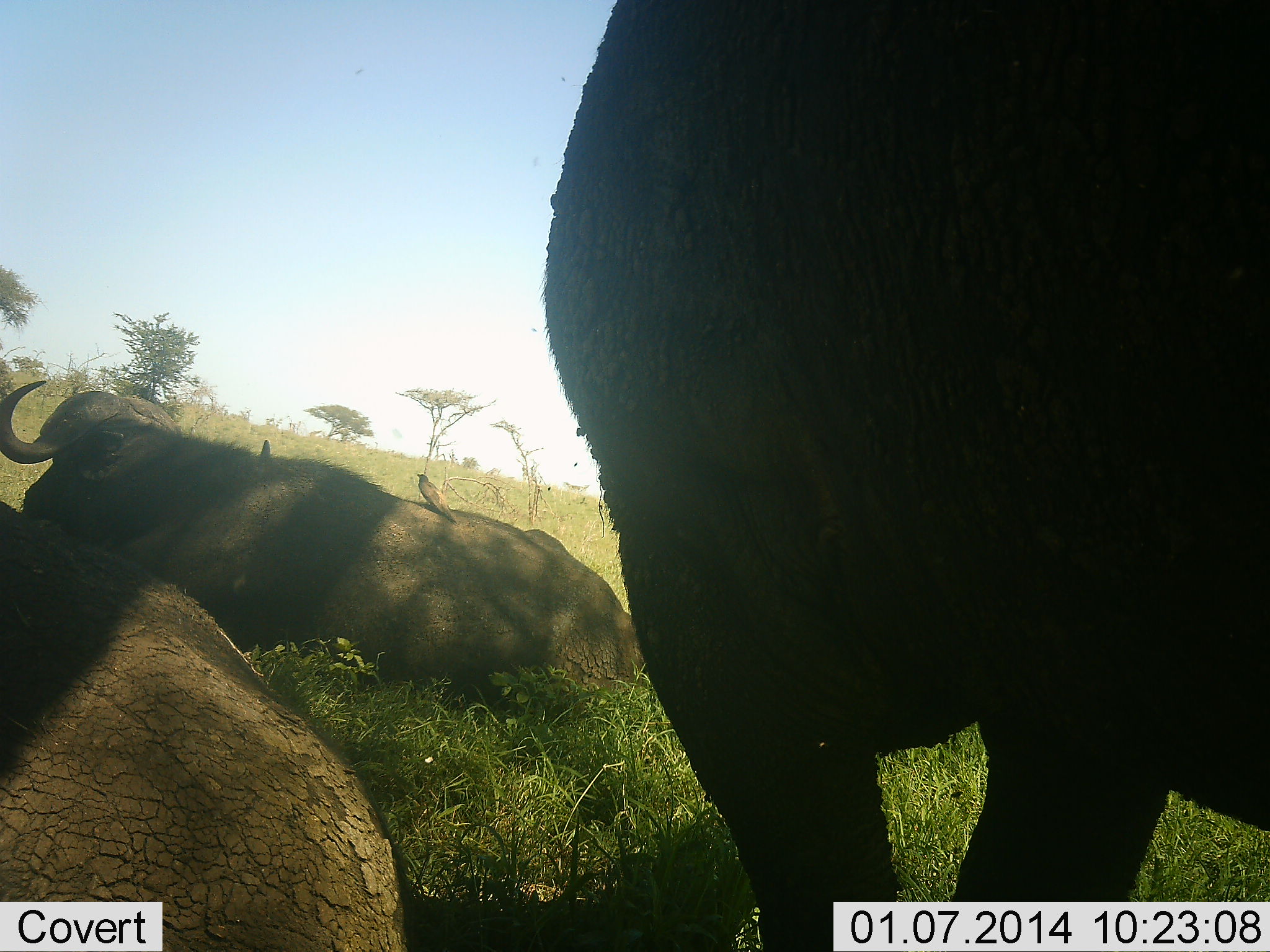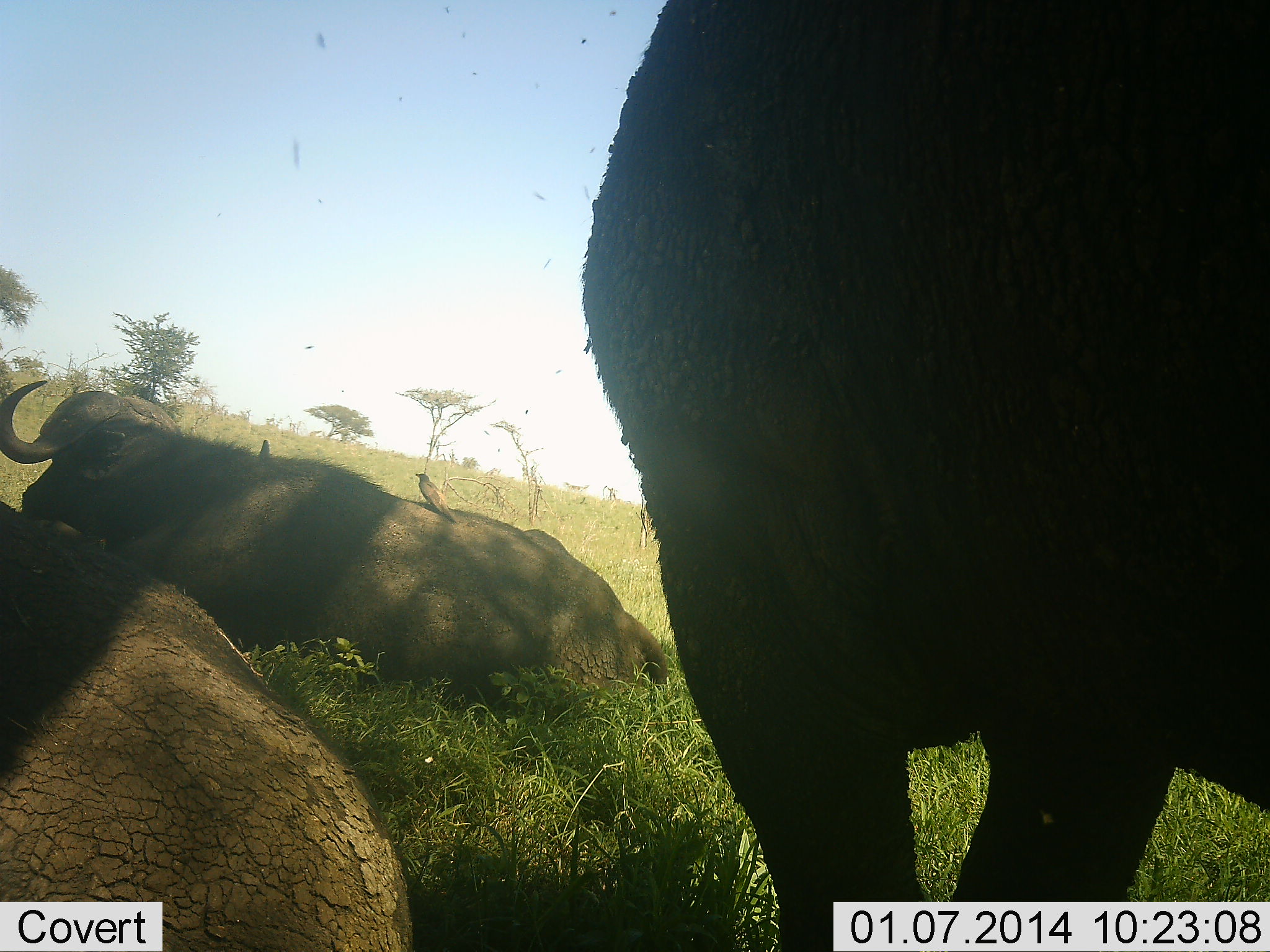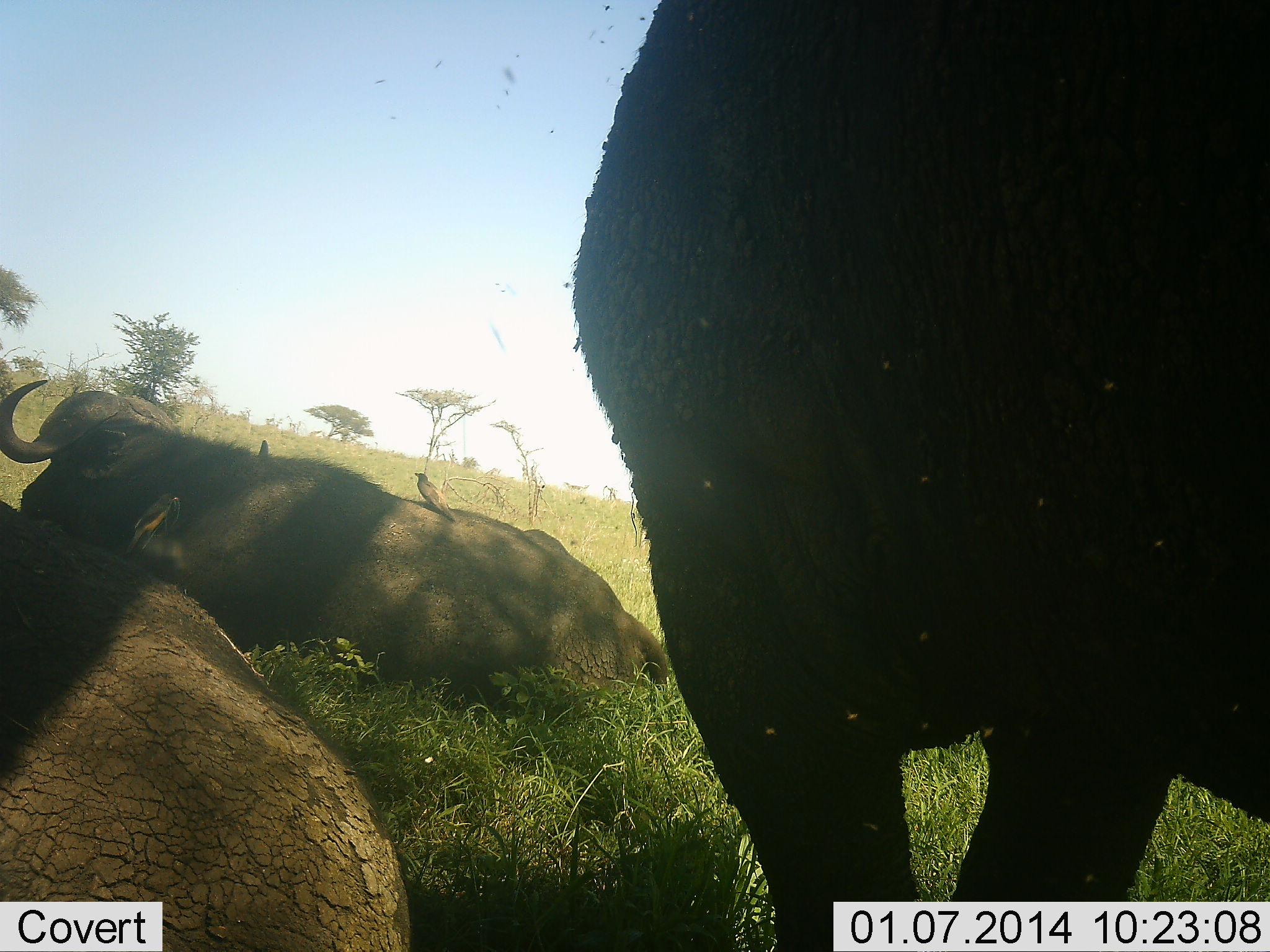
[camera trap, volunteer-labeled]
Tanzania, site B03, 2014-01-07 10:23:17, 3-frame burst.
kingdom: Animalia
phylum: Chordata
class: Mammalia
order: Artiodactyla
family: Bovidae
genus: Syncerus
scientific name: Syncerus caffer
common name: cape buffalo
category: buffalo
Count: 3.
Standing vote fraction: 64%.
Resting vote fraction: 100%.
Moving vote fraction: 0%.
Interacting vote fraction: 0%.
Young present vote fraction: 0%.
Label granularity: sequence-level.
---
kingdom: Animalia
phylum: Chordata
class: Aves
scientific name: Aves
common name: bird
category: otherbird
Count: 2.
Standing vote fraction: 38%.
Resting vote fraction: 62%.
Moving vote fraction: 23%.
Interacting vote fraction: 0%.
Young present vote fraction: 0%.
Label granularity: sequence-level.